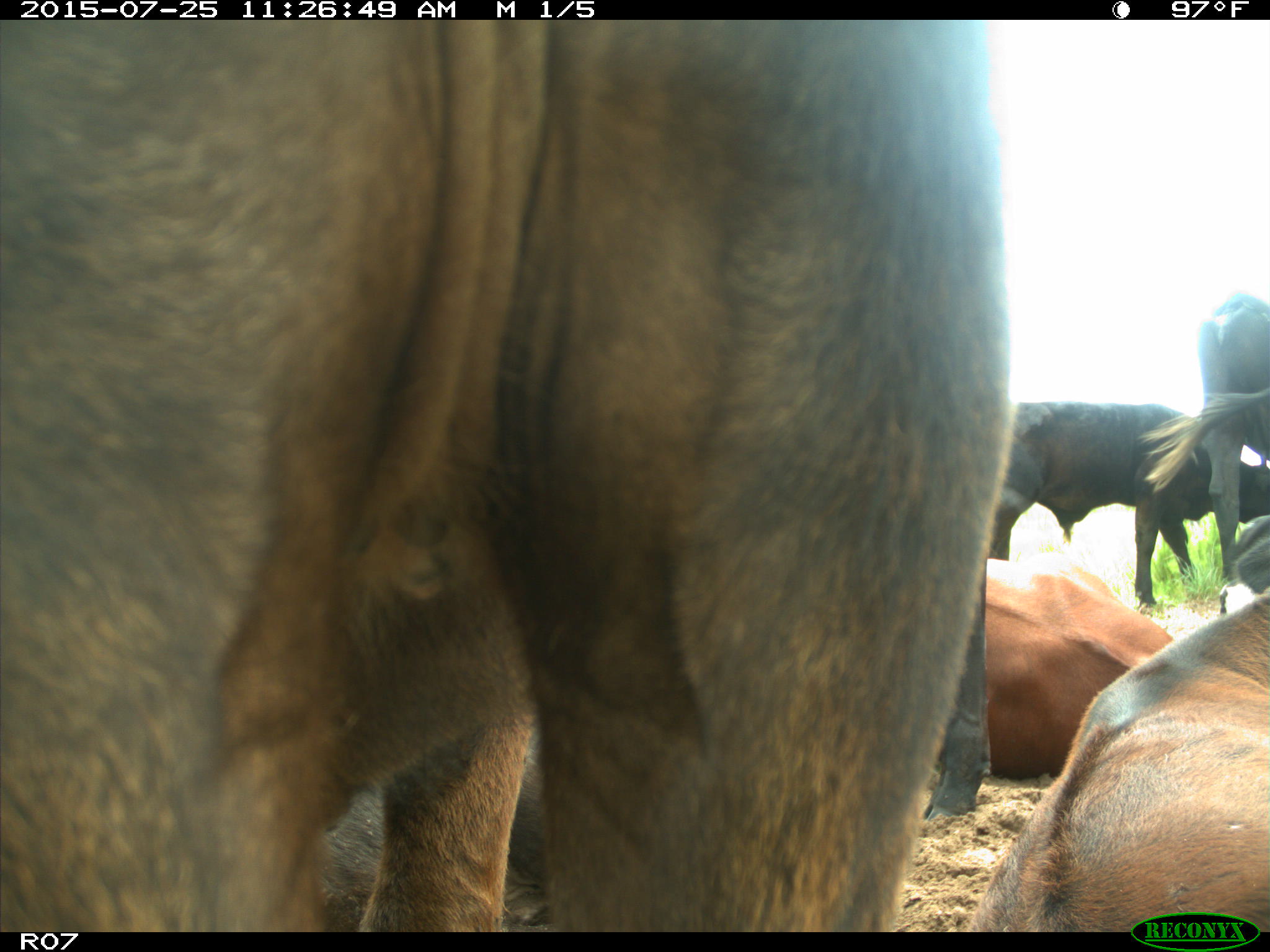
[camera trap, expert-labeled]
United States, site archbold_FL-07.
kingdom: Animalia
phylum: Chordata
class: Mammalia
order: Artiodactyla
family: Bovidae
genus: Bos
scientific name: Bos taurus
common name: domestic cow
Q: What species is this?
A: Bos taurus (domestic cow).